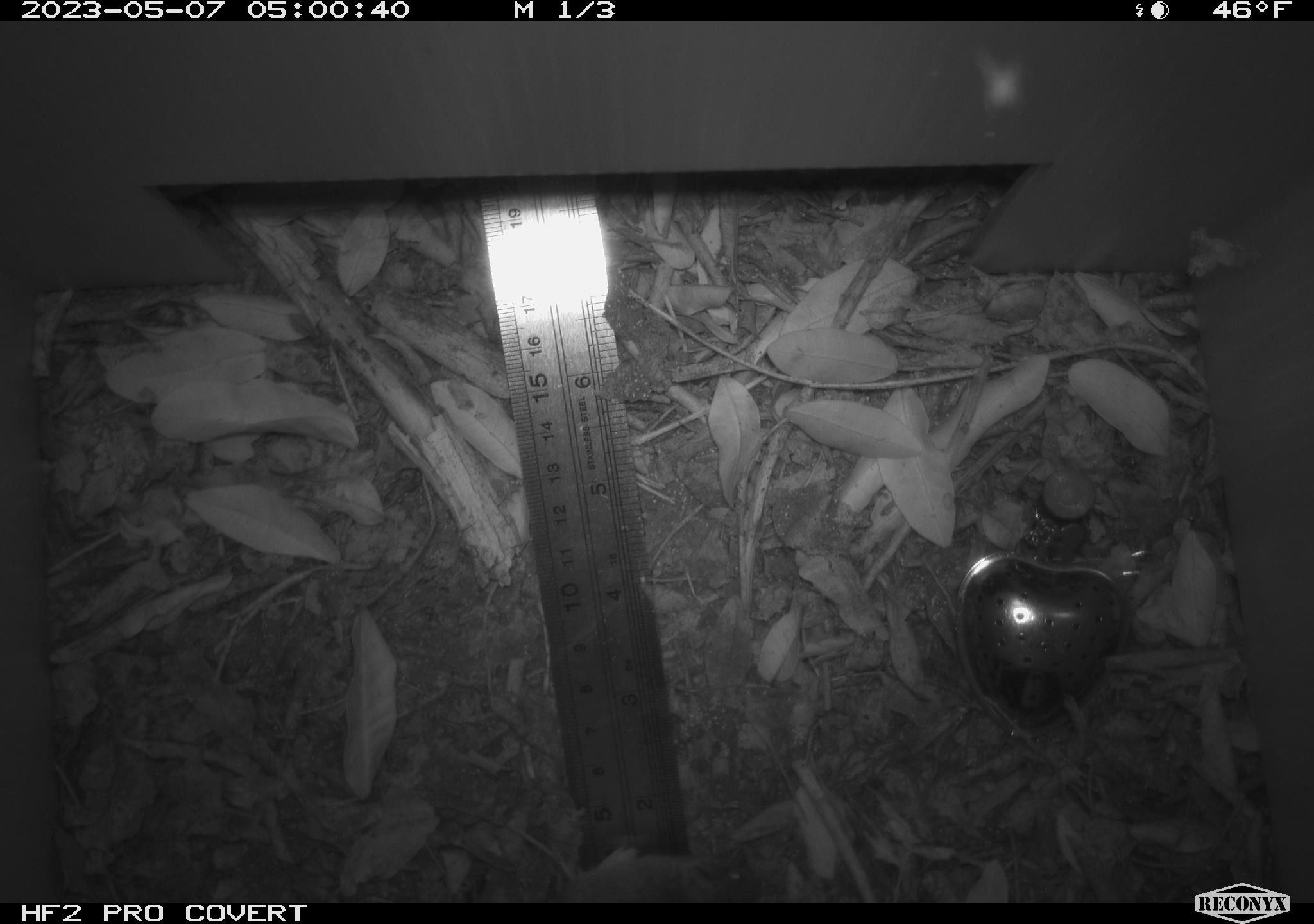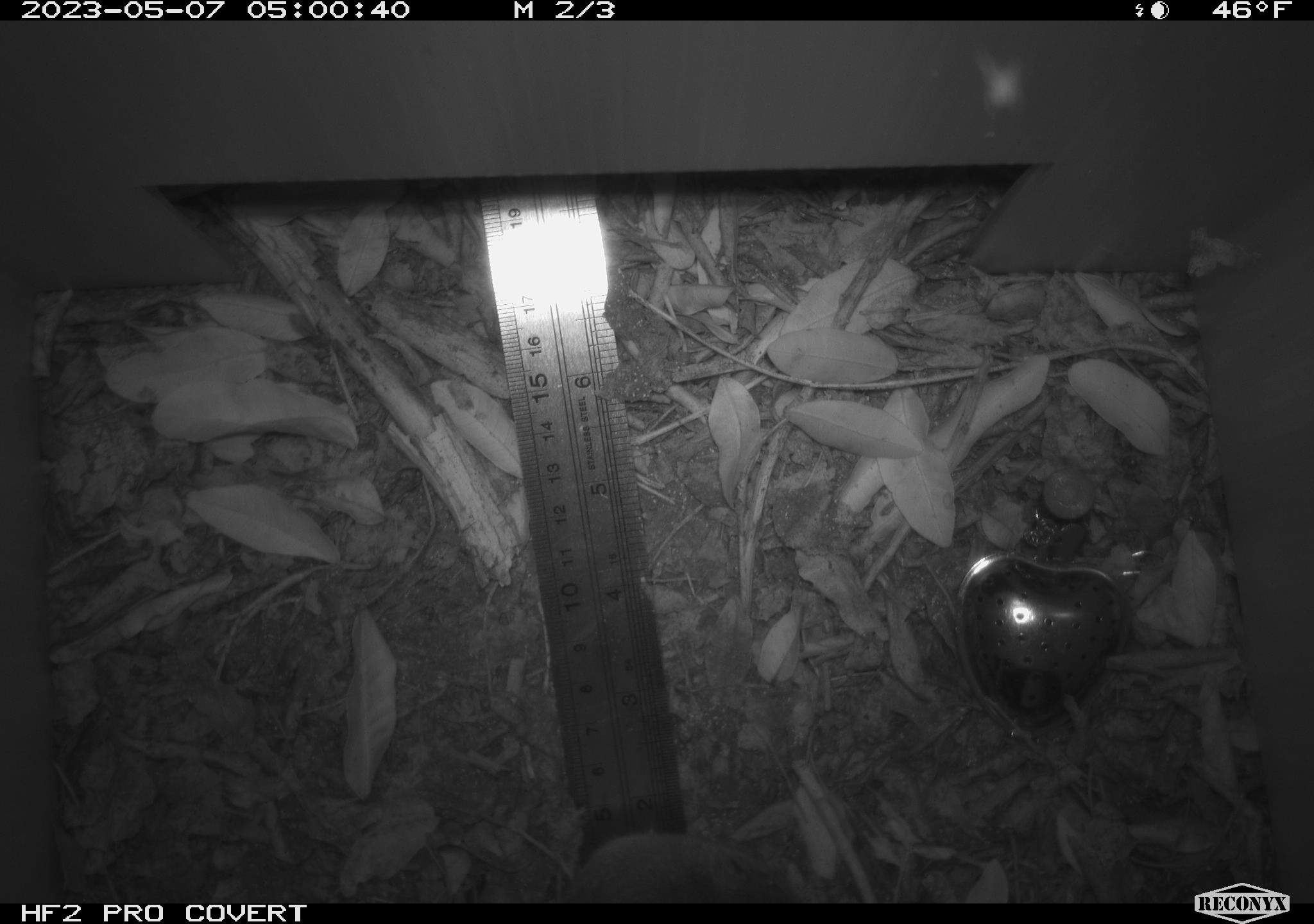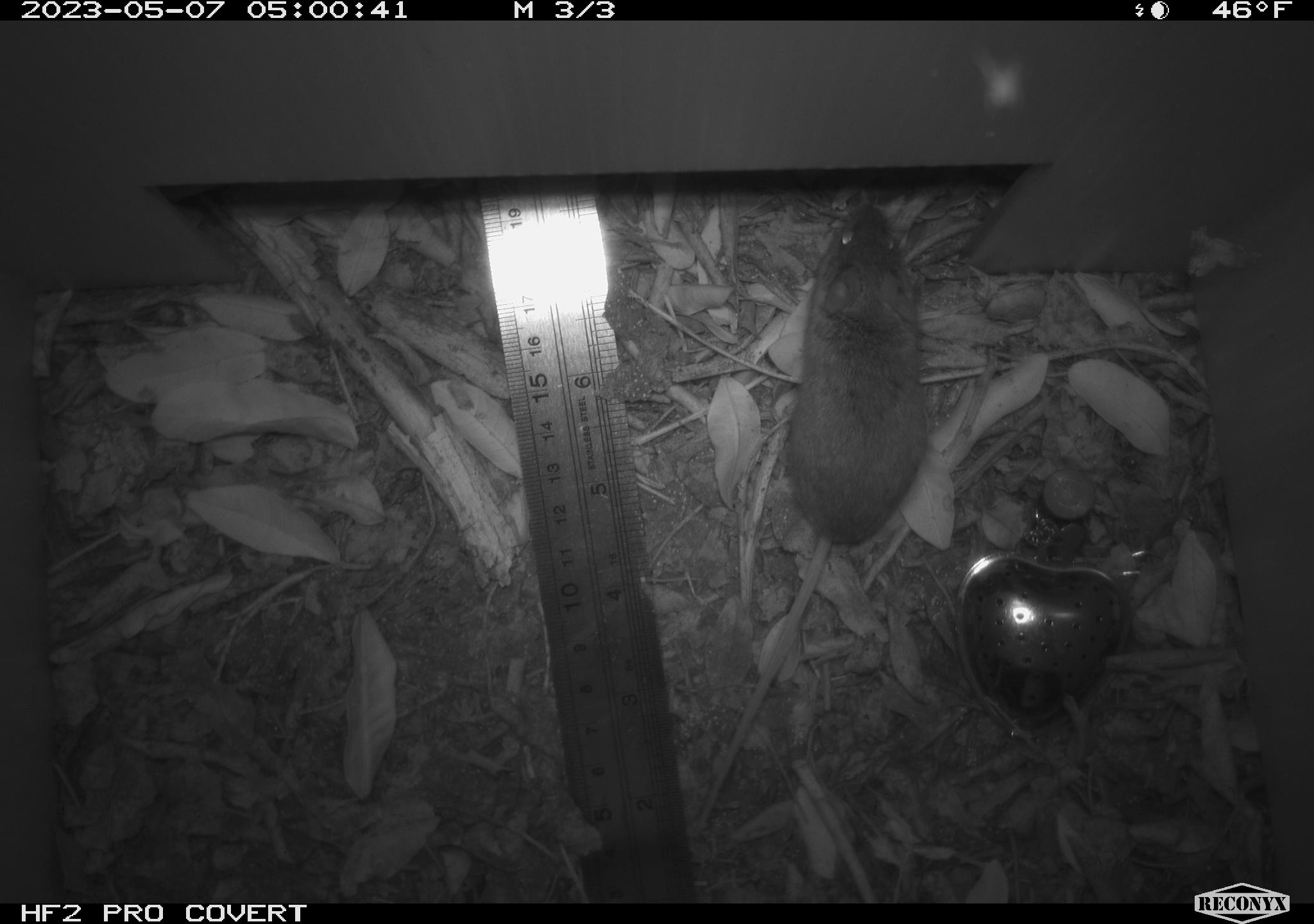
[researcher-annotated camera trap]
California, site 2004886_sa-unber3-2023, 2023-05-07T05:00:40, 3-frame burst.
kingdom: Animalia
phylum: Chordata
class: Mammalia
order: Rodentia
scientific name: Rodentia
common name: mouse species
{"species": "mouse species (Rodentia)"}